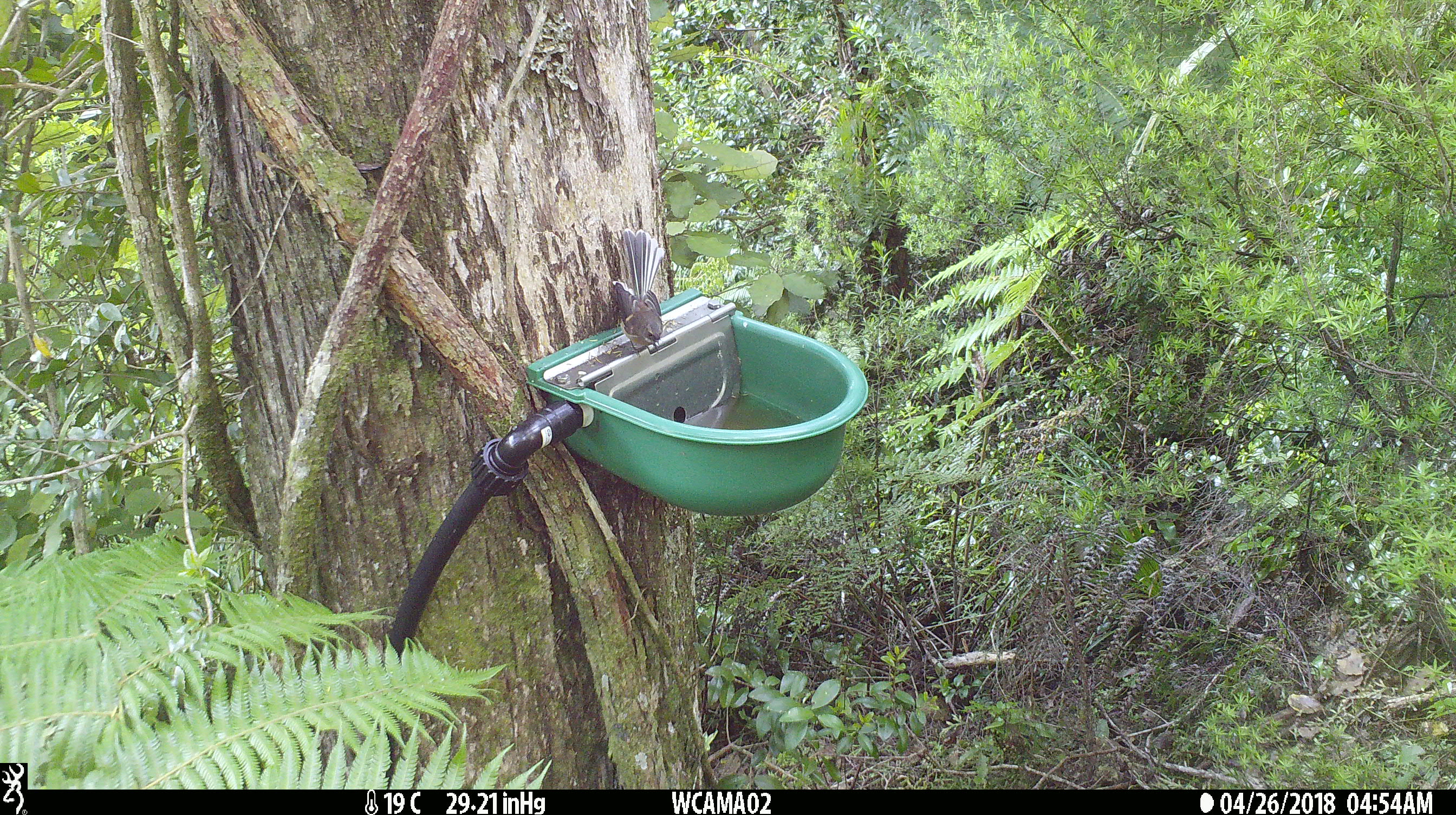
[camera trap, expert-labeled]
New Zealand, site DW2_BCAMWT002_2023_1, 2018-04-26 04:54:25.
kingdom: Animalia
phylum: Chordata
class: Aves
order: Passeriformes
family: Rhipiduridae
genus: Rhipidura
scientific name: Rhipidura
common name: fantails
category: fantail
Fantail (fantails) (Rhipidura).